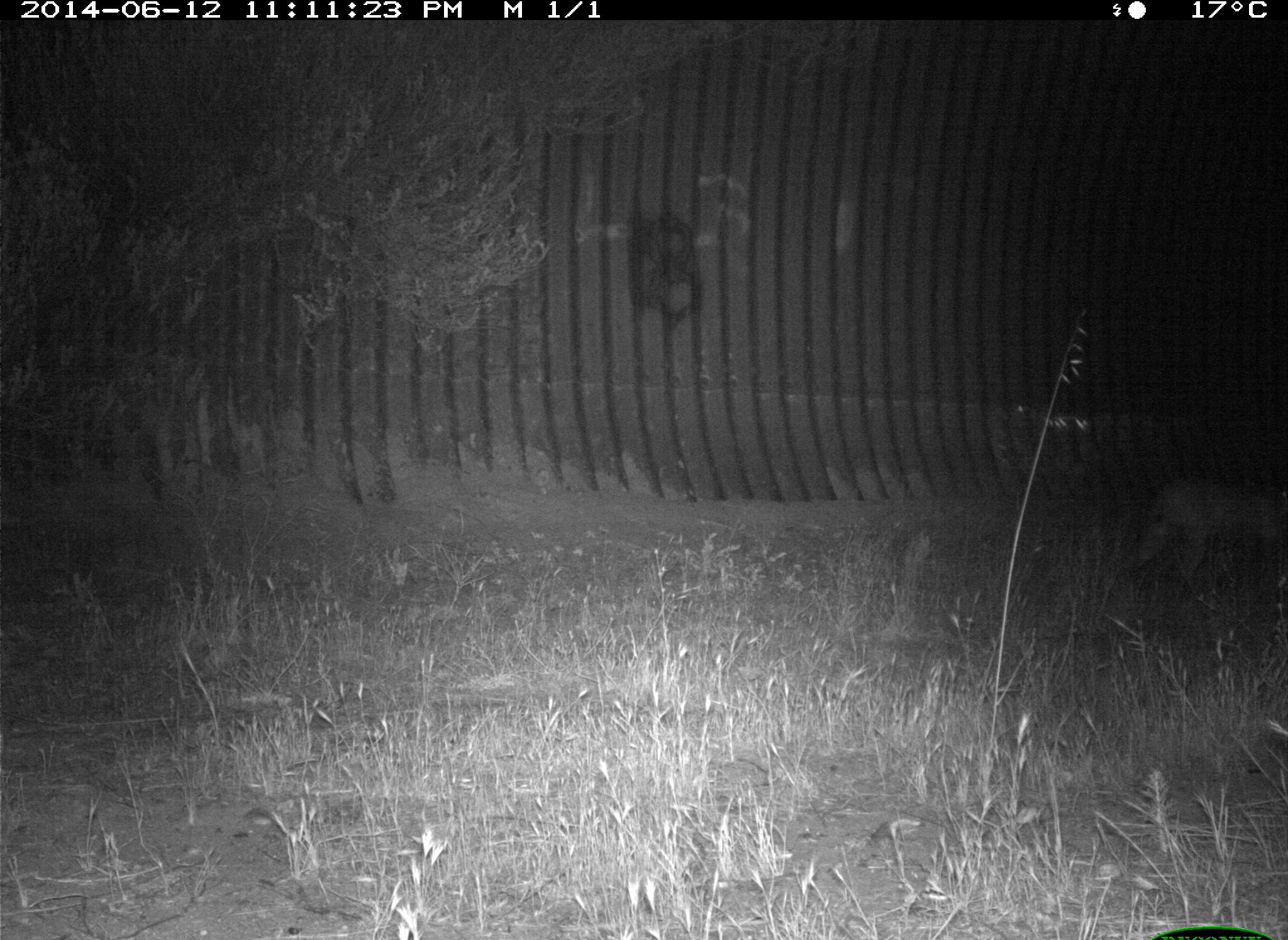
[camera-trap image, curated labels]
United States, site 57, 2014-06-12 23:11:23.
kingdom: Animalia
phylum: Chordata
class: Mammalia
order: Carnivora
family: Felidae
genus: Lynx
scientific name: Lynx rufus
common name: bobcat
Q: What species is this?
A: Bobcat (Lynx rufus).